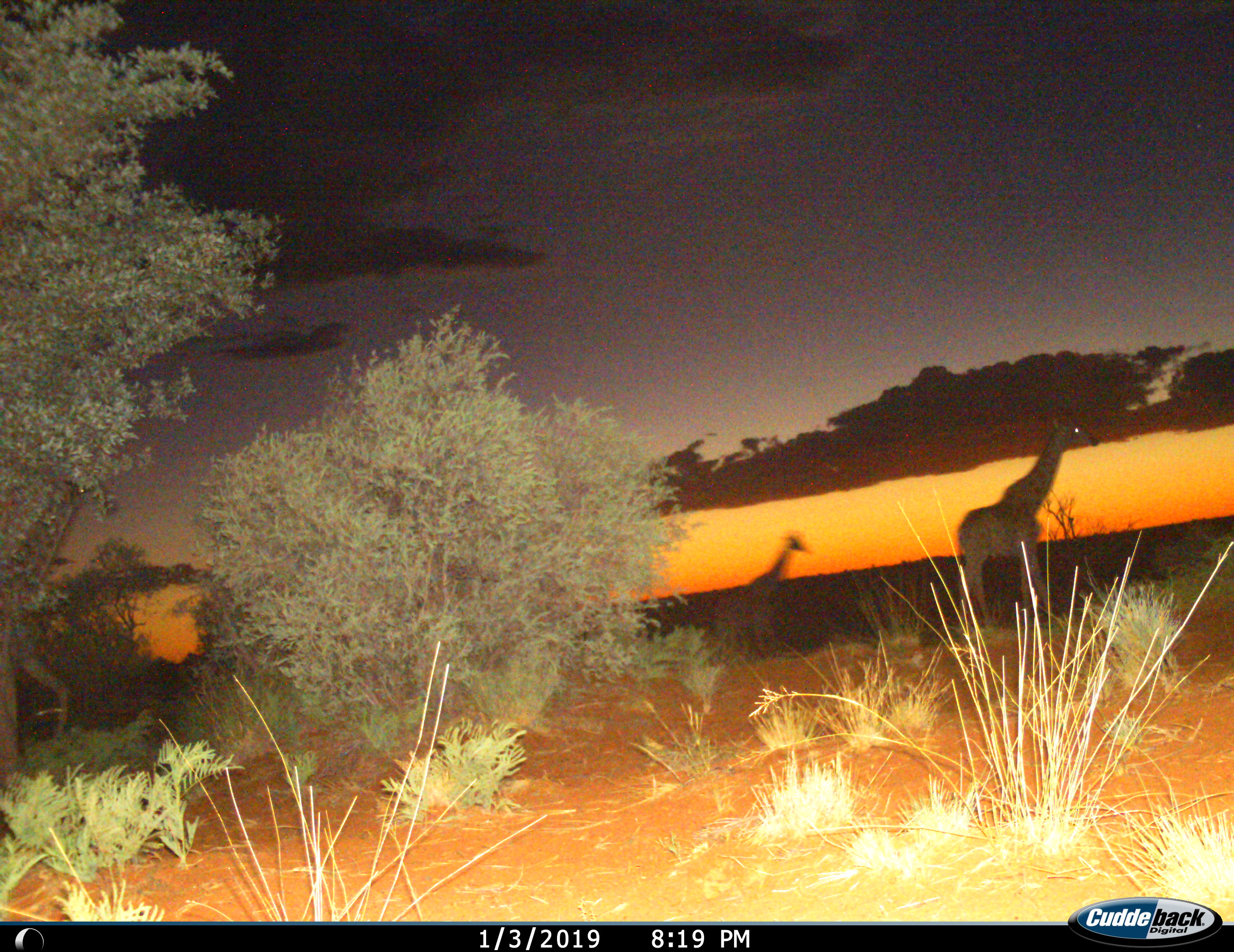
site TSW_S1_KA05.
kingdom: Animalia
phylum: Chordata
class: Mammalia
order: Artiodactyla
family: Giraffidae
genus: Giraffa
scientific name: Giraffa camelopardalis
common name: giraffe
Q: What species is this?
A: Giraffe (Giraffa camelopardalis).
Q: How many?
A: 3.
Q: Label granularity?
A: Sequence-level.